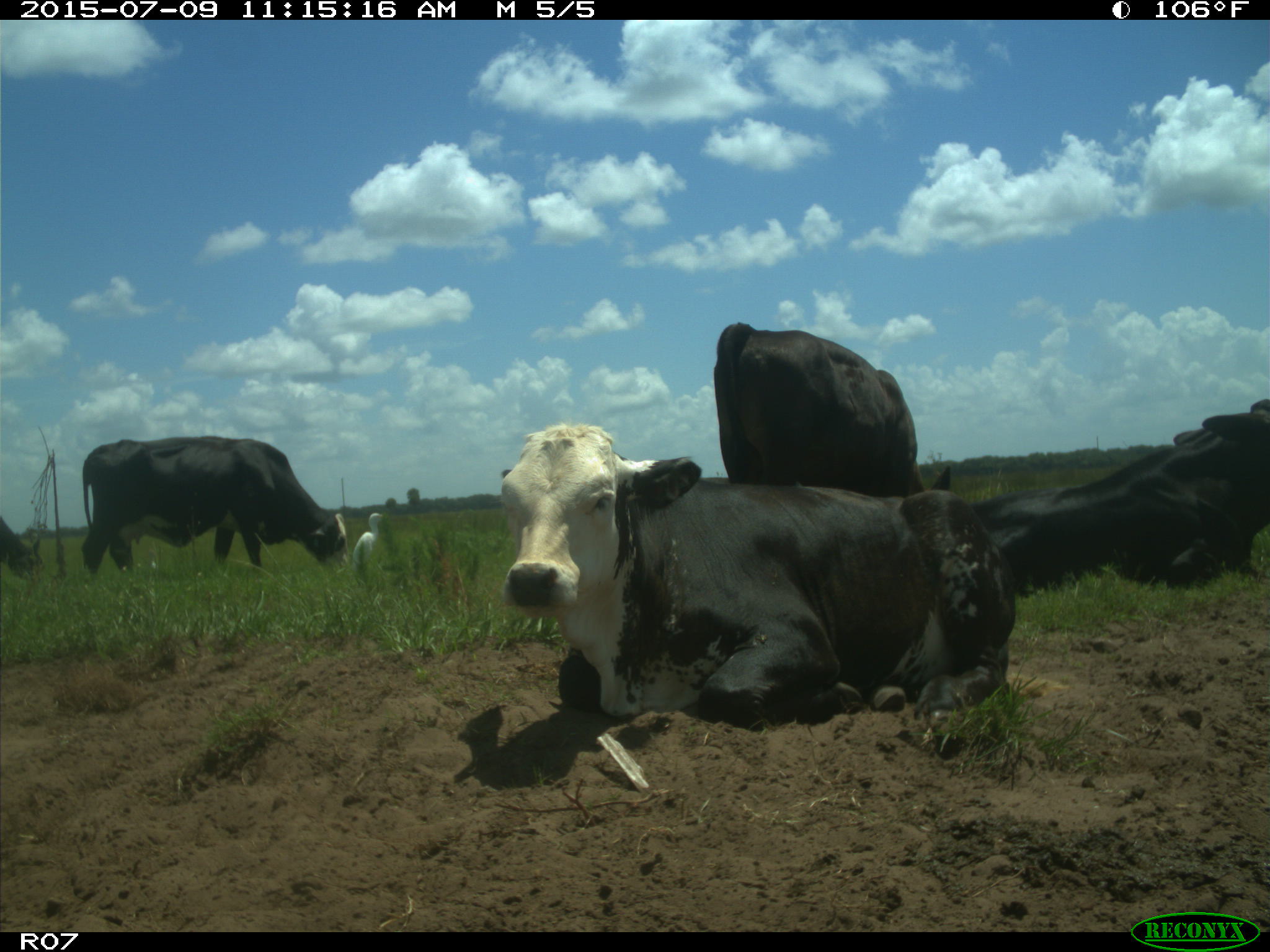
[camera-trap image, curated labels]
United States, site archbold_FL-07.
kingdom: Animalia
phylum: Chordata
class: Mammalia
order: Artiodactyla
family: Bovidae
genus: Bos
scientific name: Bos taurus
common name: domestic cow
Bos taurus (domestic cow).